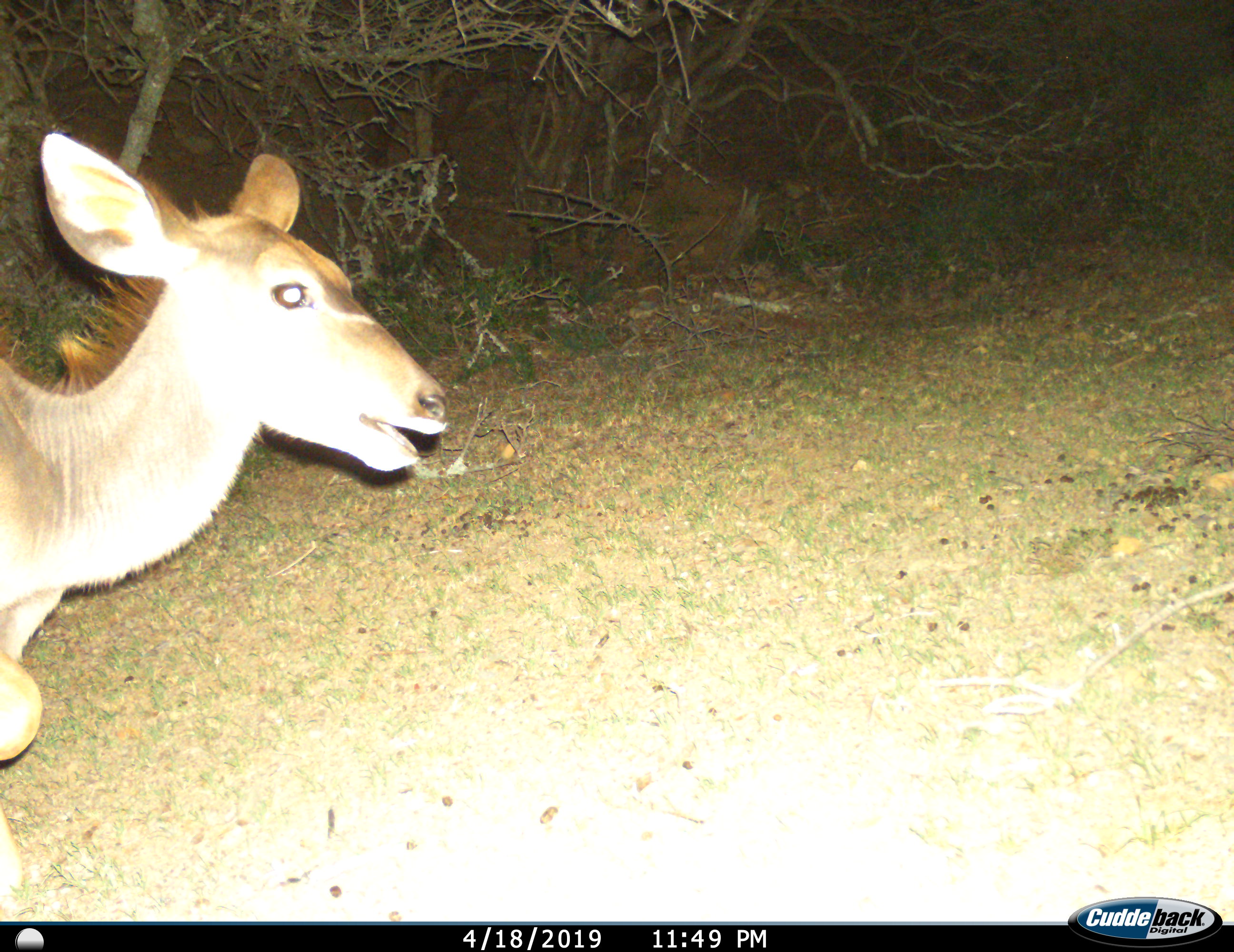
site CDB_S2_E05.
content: unidentified animal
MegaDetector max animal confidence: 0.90